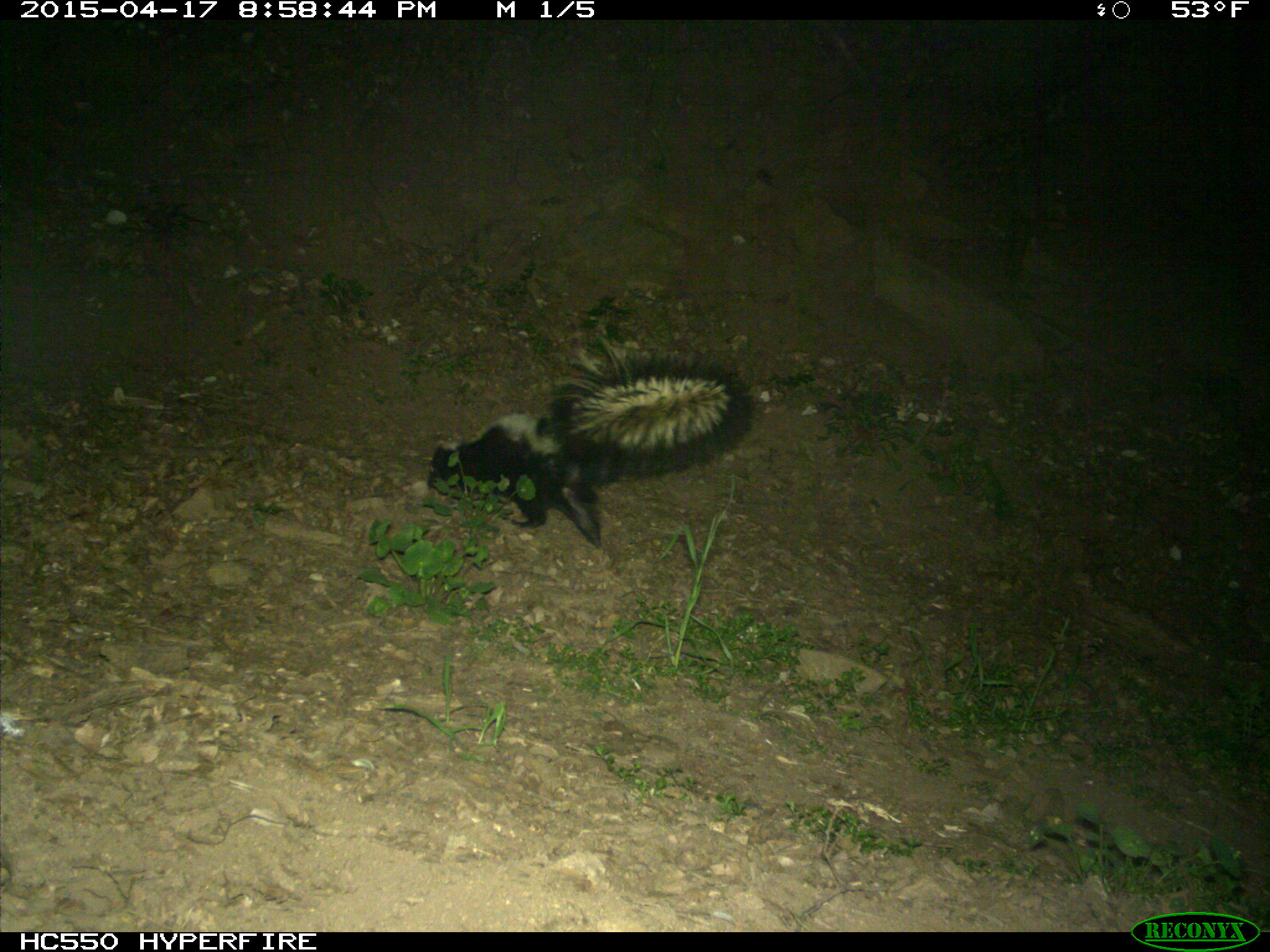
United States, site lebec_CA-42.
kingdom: Animalia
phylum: Chordata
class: Mammalia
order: Carnivora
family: Mephitidae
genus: Mephitis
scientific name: Mephitis mephitis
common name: striped skunk